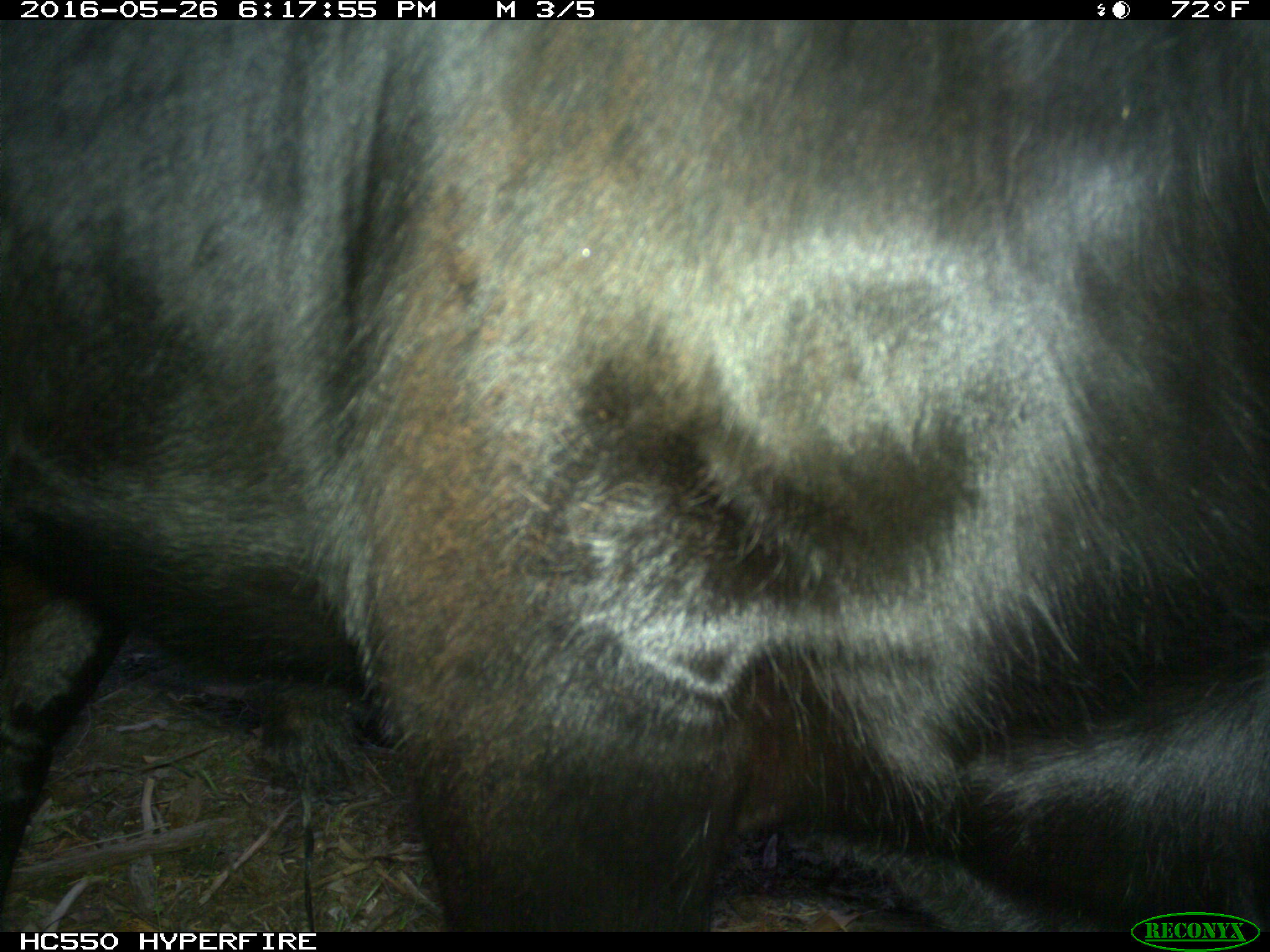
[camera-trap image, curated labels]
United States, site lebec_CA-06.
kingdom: Animalia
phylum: Chordata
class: Mammalia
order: Artiodactyla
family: Bovidae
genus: Bos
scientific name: Bos taurus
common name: domestic cow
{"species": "Bos taurus (domestic cow)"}